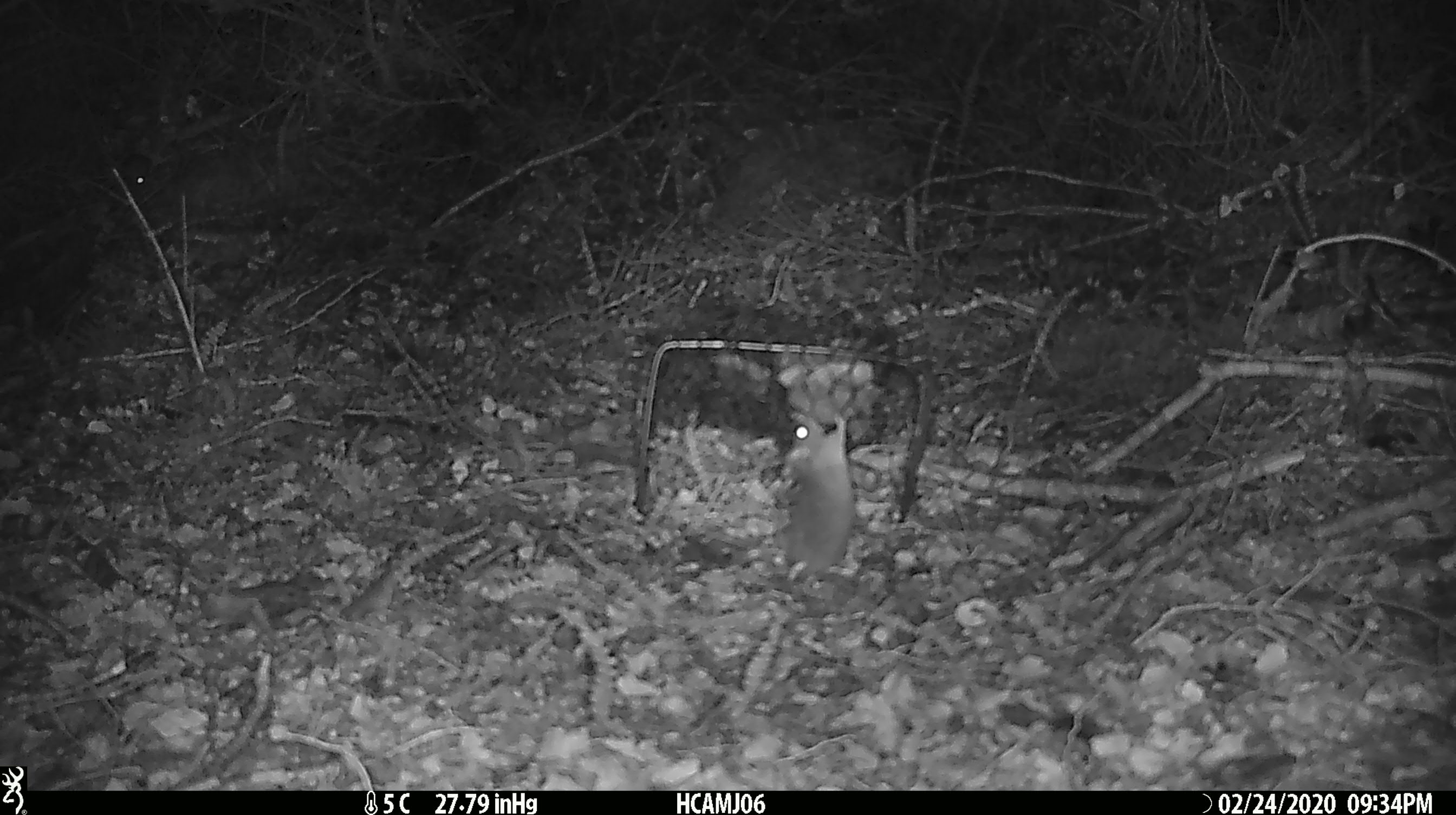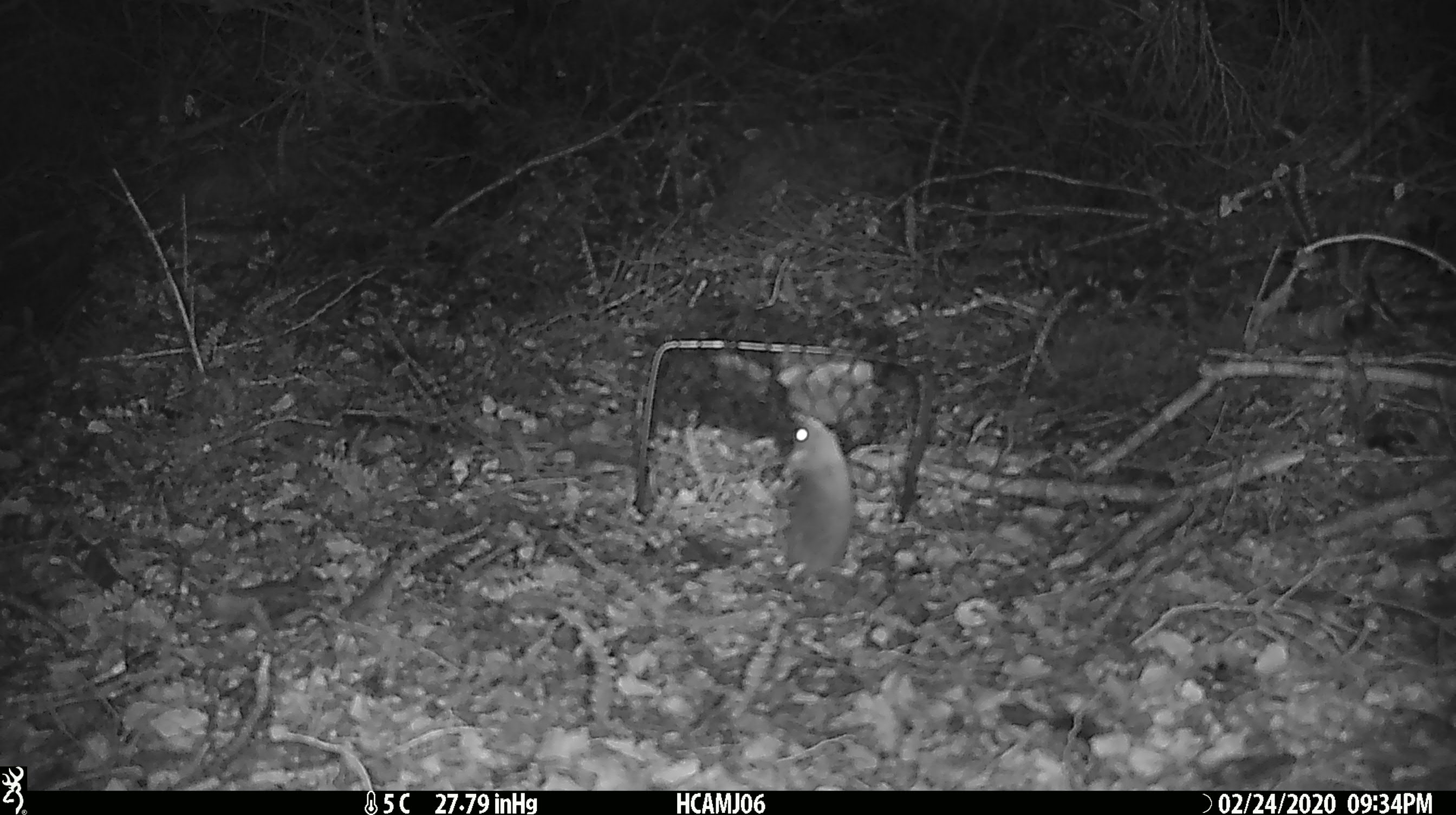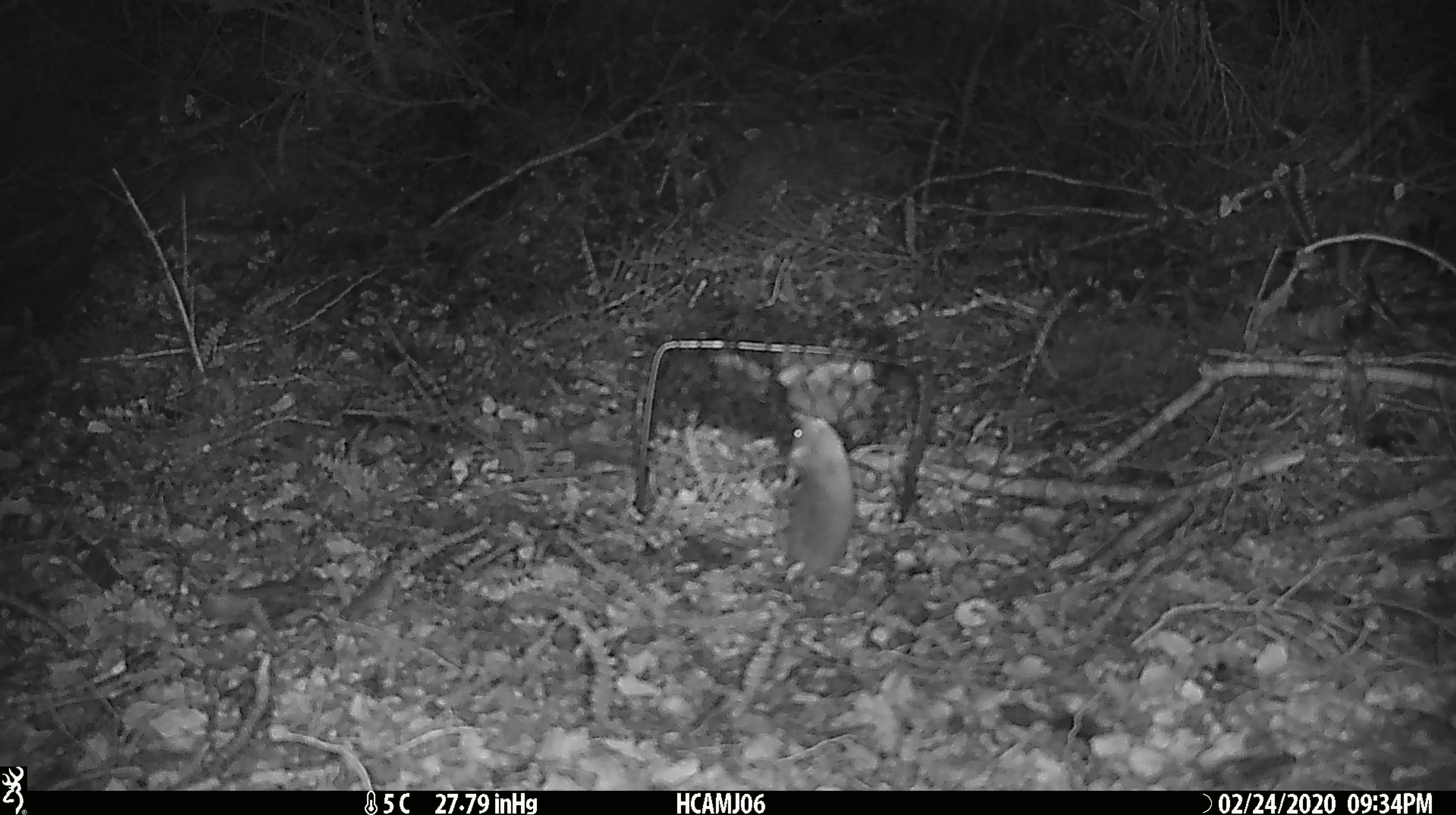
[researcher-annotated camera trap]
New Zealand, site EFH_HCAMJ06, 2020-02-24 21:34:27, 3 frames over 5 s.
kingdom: Animalia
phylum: Chordata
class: Mammalia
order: Rodentia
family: Muridae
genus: Mus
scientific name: Mus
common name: mouse